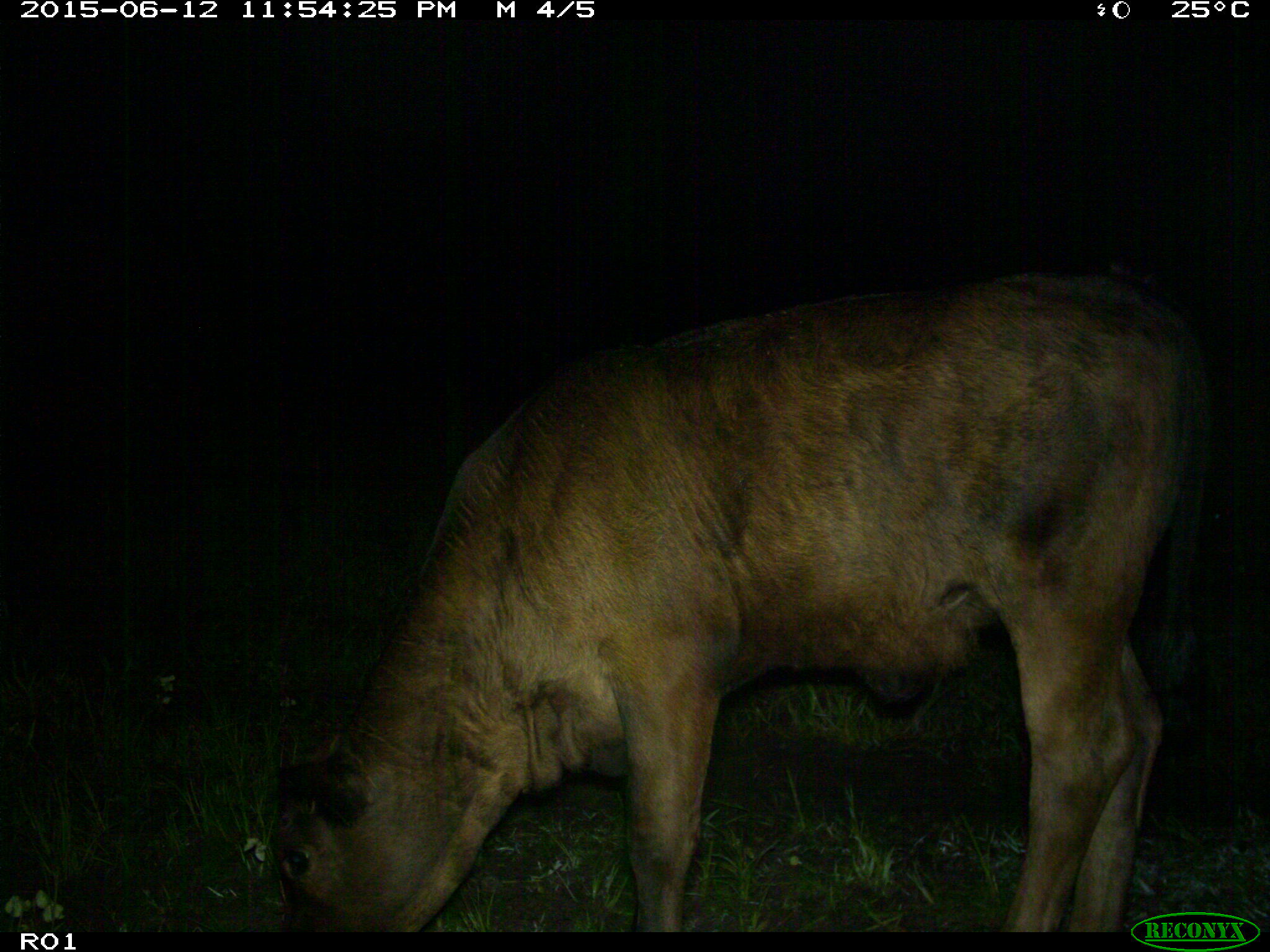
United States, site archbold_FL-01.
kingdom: Animalia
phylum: Chordata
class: Mammalia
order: Artiodactyla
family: Bovidae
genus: Bos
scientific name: Bos taurus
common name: domestic cow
Bos taurus (domestic cow).